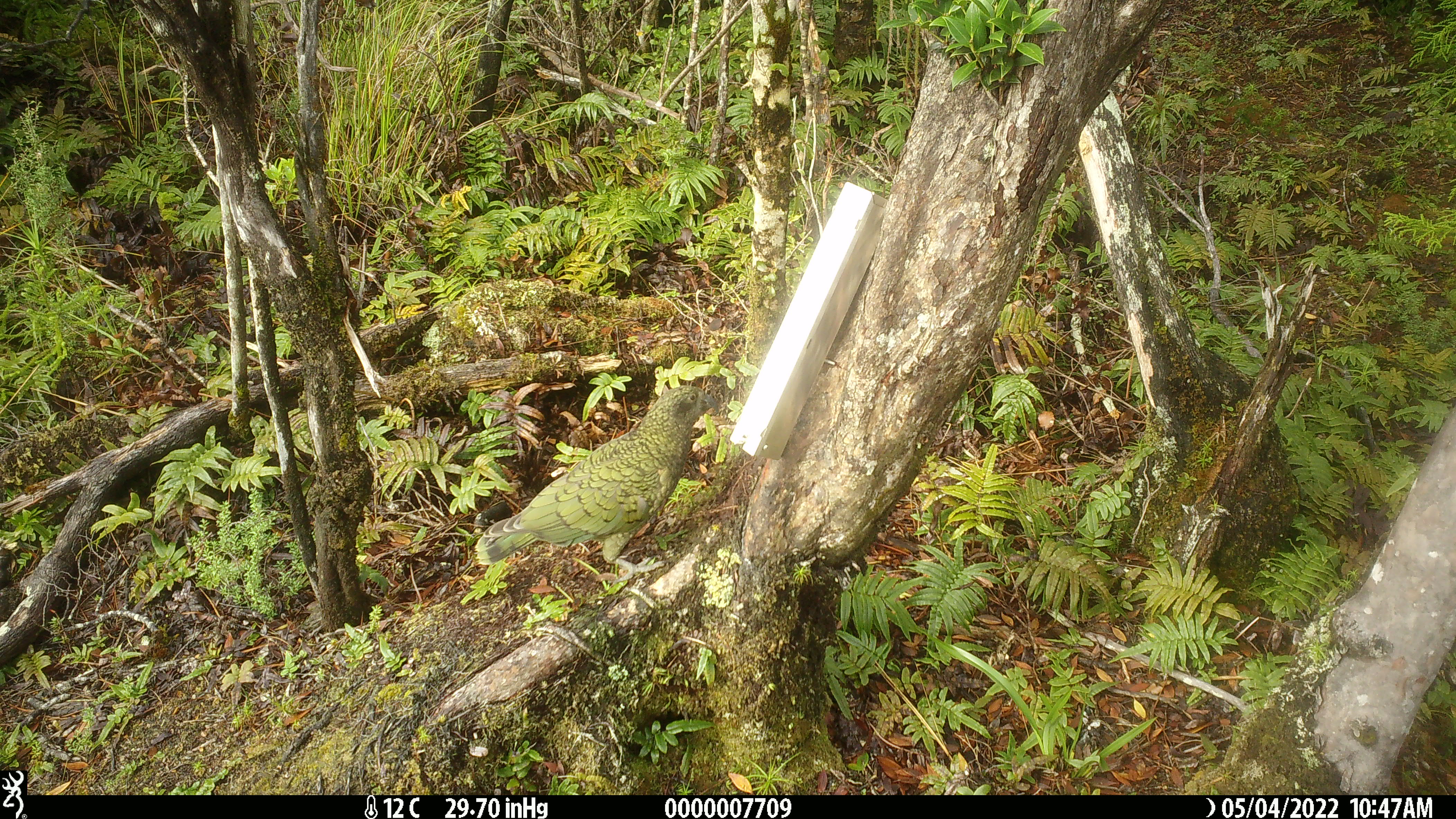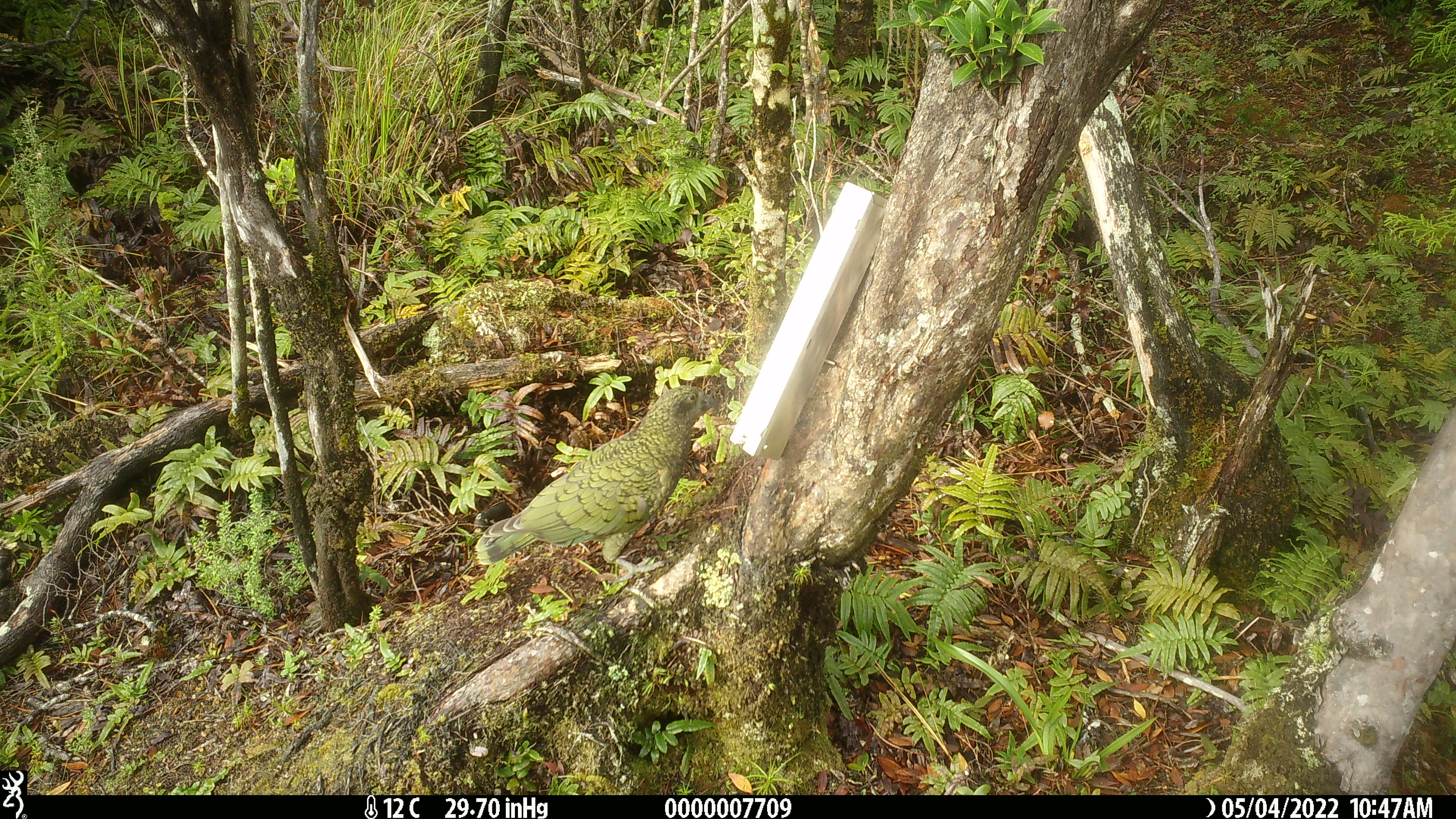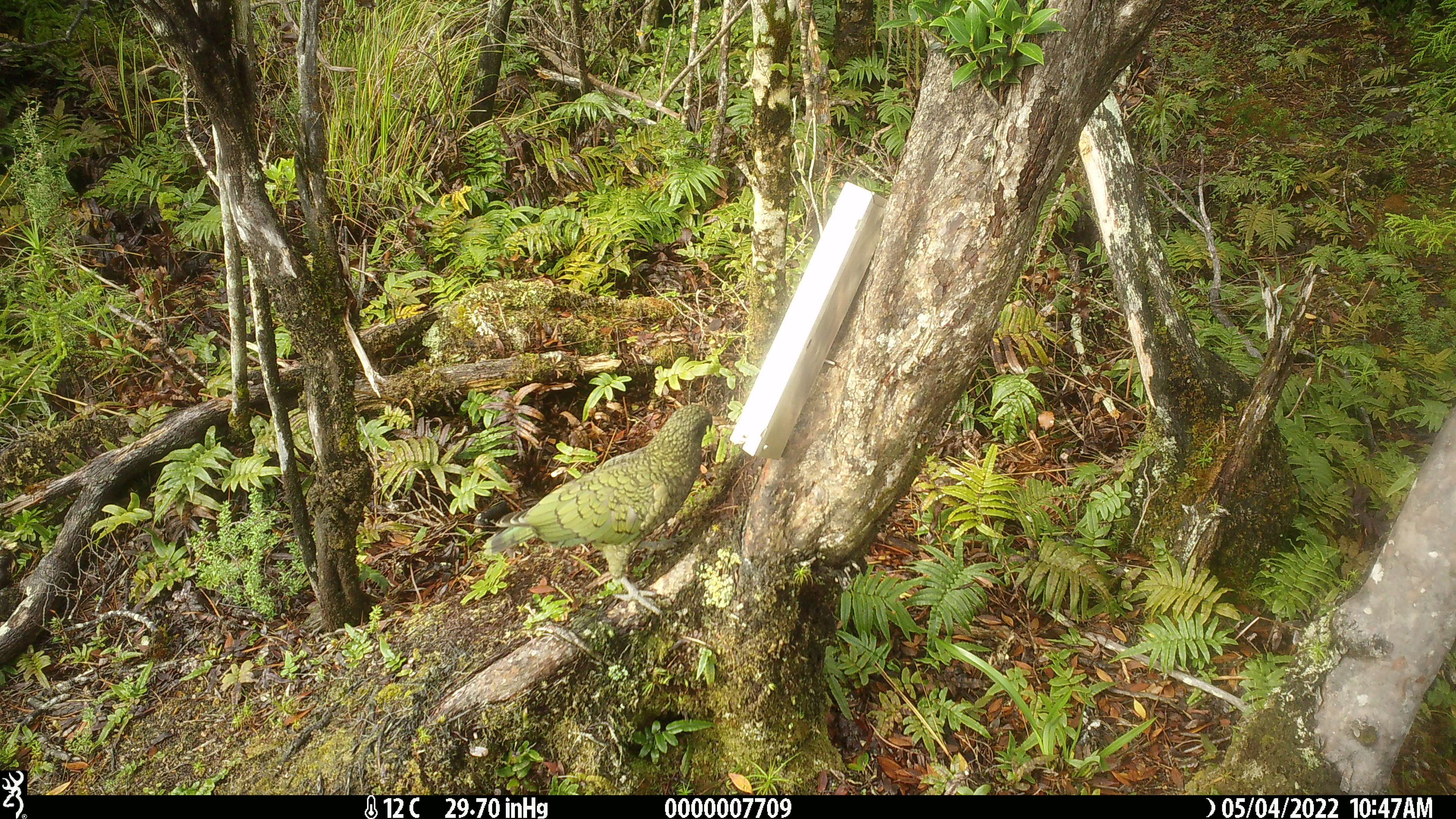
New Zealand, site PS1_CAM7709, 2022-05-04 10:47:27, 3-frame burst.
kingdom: Animalia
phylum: Chordata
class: Aves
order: Psittaciformes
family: Strigopidae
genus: Nestor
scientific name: Nestor notabilis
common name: kea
Kea (Nestor notabilis).